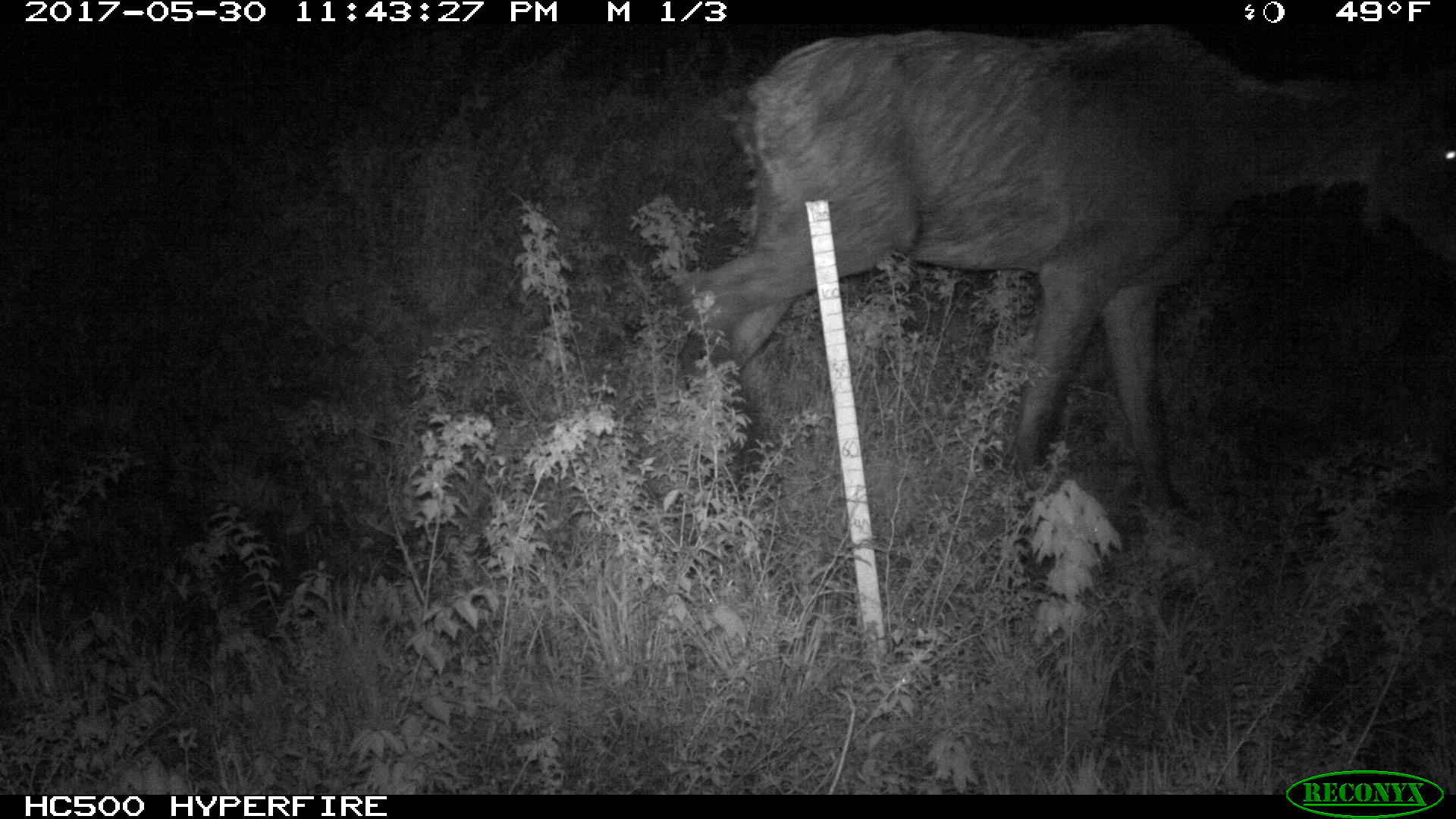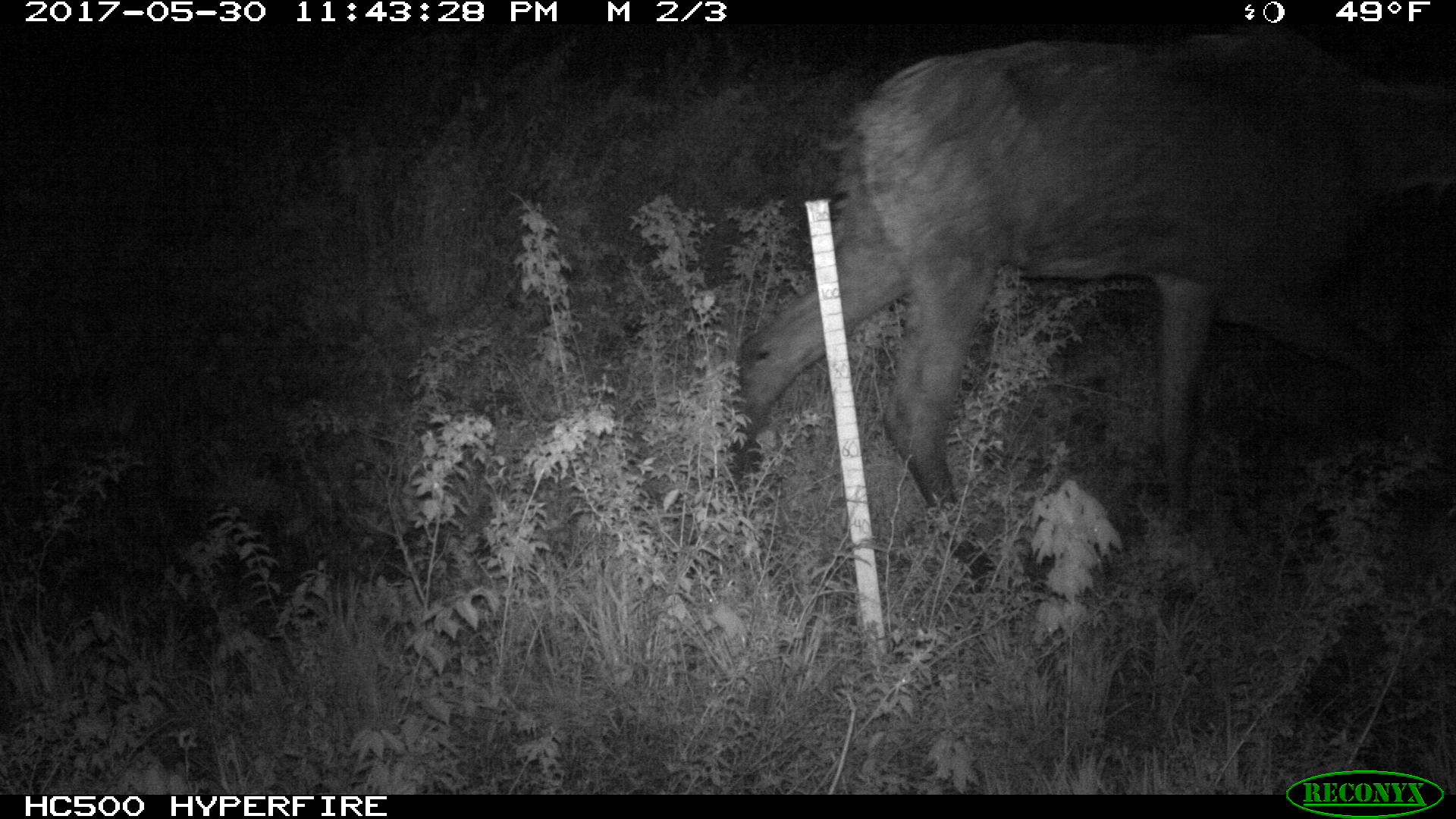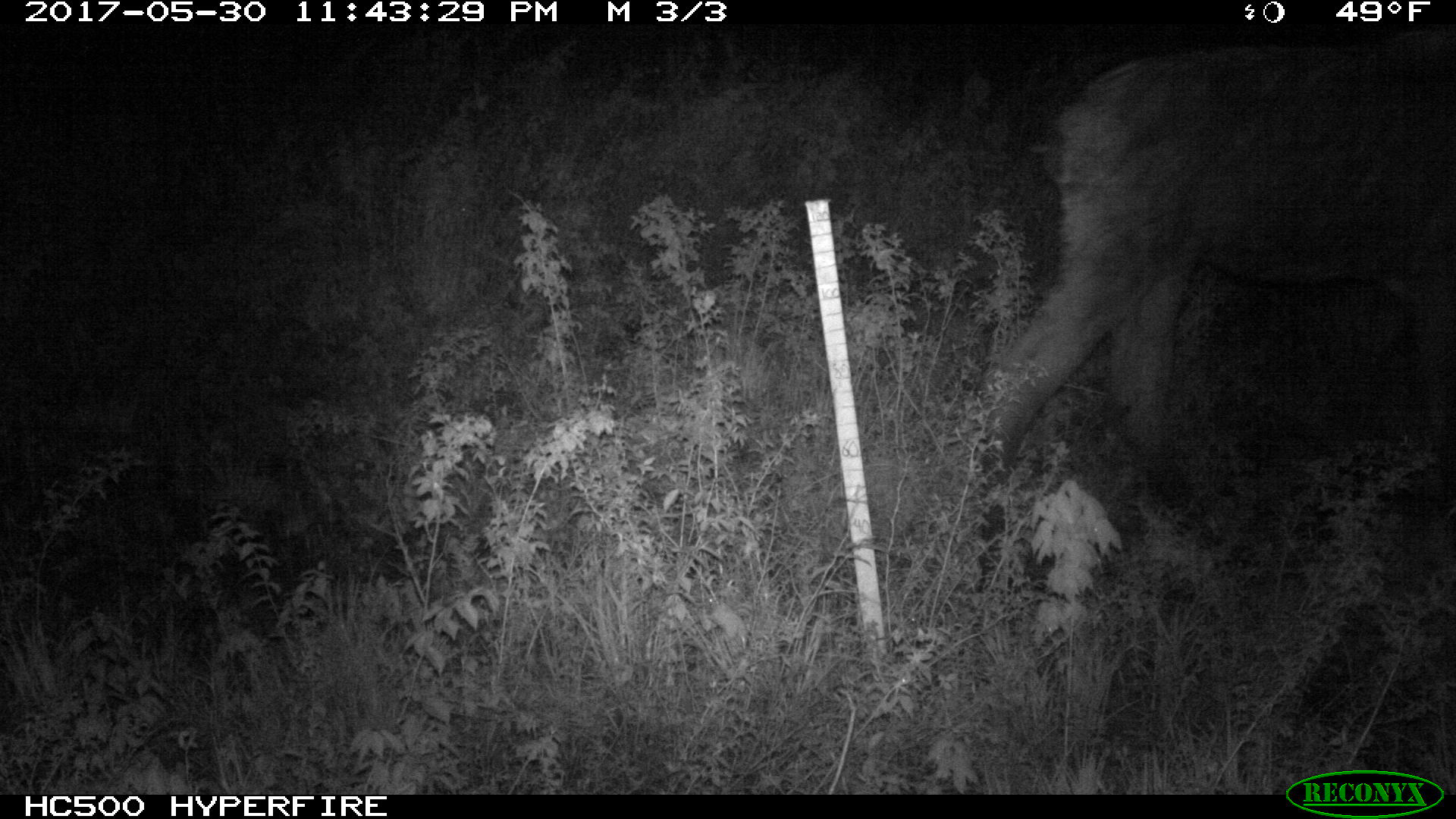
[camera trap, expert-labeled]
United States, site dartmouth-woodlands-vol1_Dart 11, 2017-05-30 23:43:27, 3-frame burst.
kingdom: Animalia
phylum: Chordata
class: Mammalia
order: Artiodactyla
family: Cervidae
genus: Alces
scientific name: Alces alces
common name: moose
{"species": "moose (Alces alces)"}